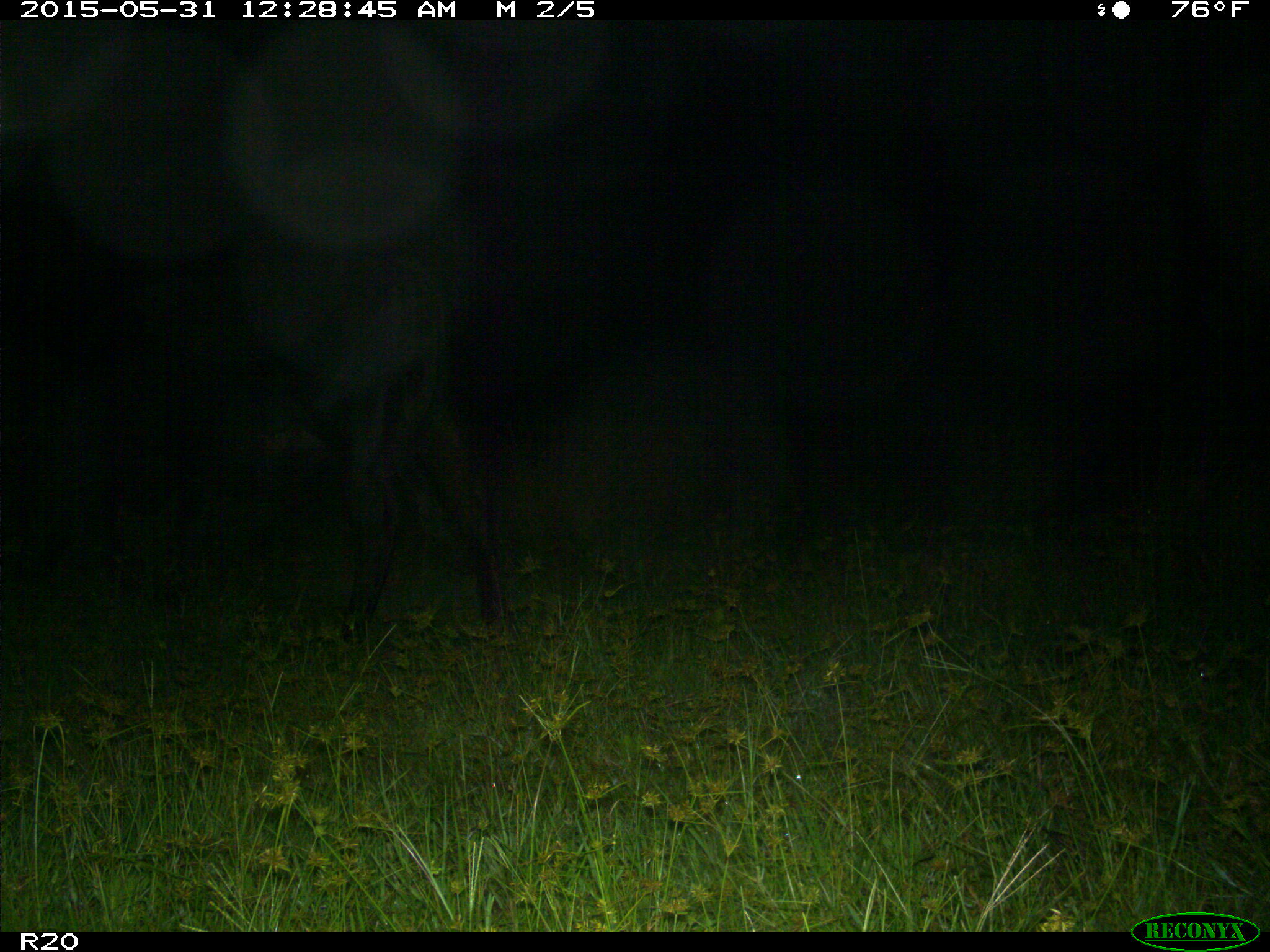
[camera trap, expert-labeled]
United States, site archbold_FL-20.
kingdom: Animalia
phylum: Chordata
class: Mammalia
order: Artiodactyla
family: Bovidae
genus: Bos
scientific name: Bos taurus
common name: domestic cow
Bos taurus (domestic cow).